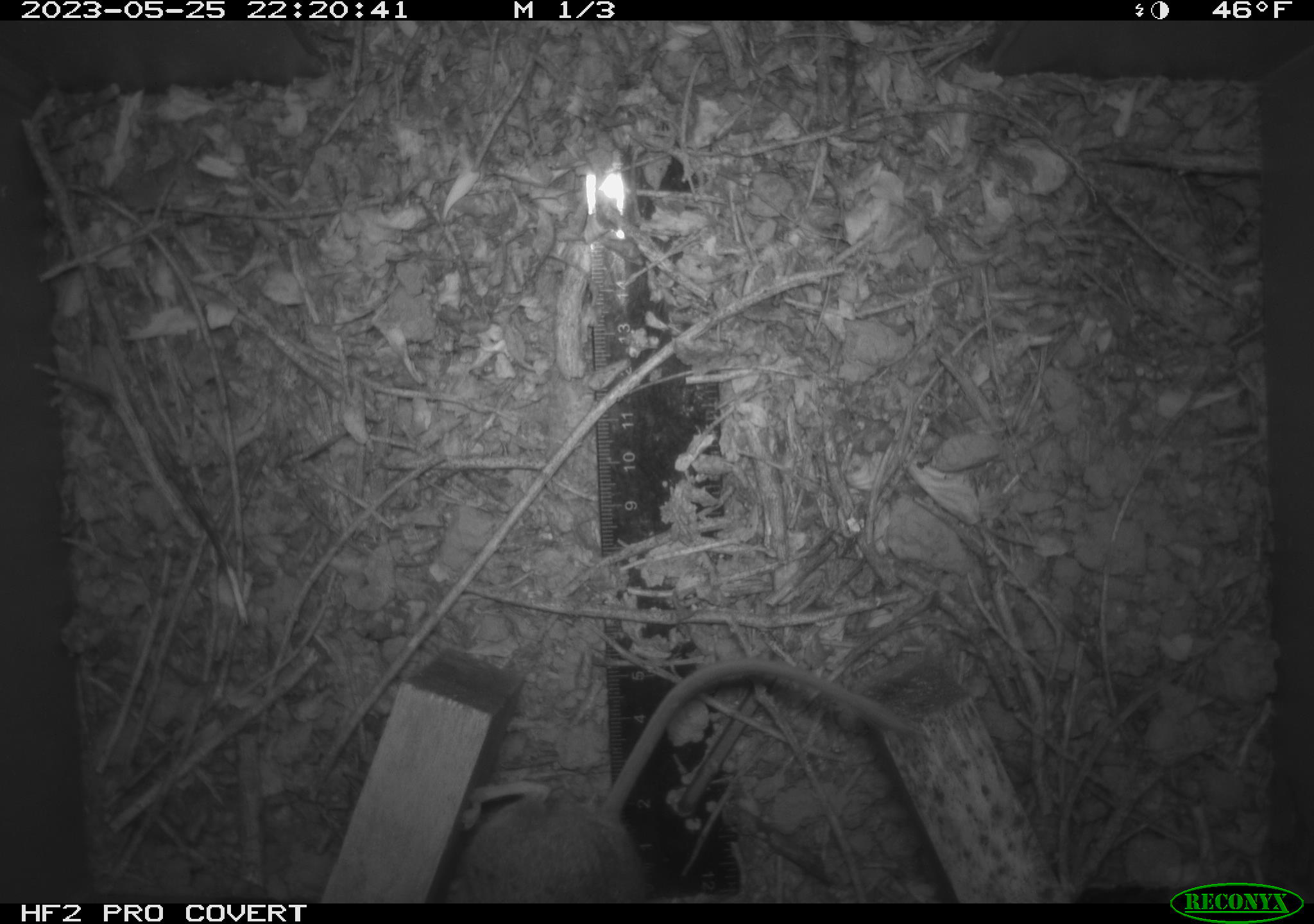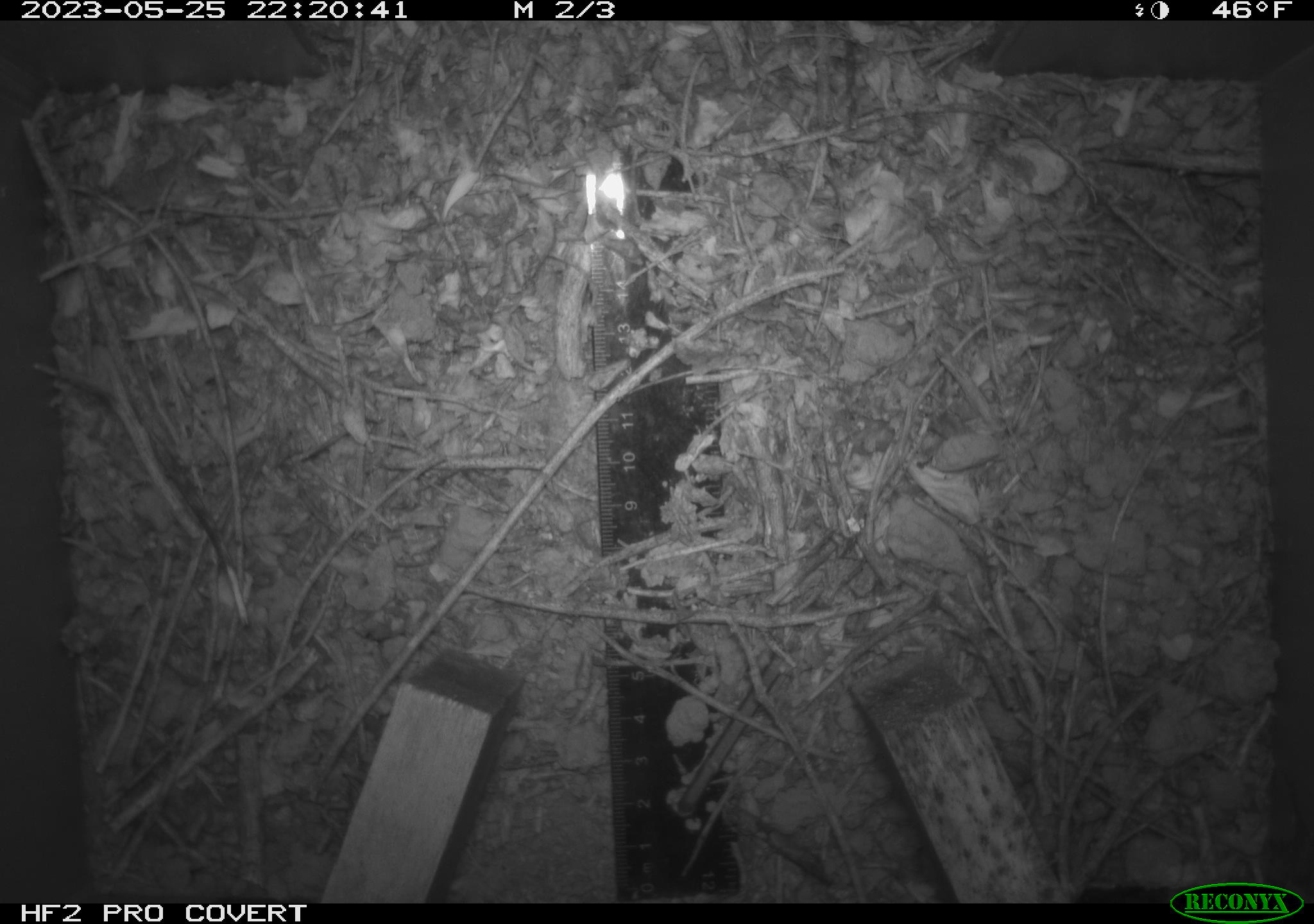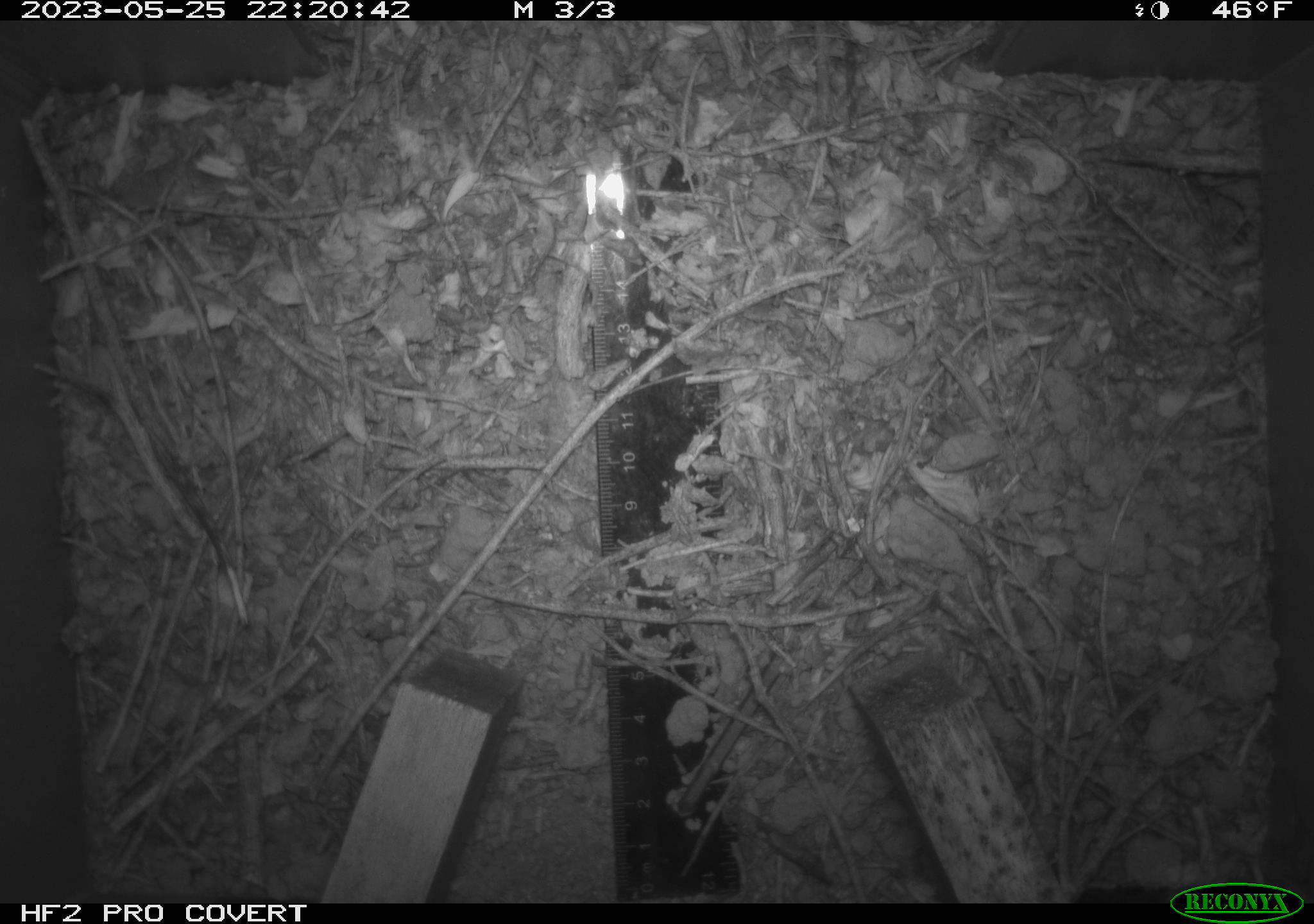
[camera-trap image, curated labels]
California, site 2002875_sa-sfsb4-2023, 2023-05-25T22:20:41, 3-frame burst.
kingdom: Animalia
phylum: Chordata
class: Mammalia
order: Rodentia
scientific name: Rodentia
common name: mouse species